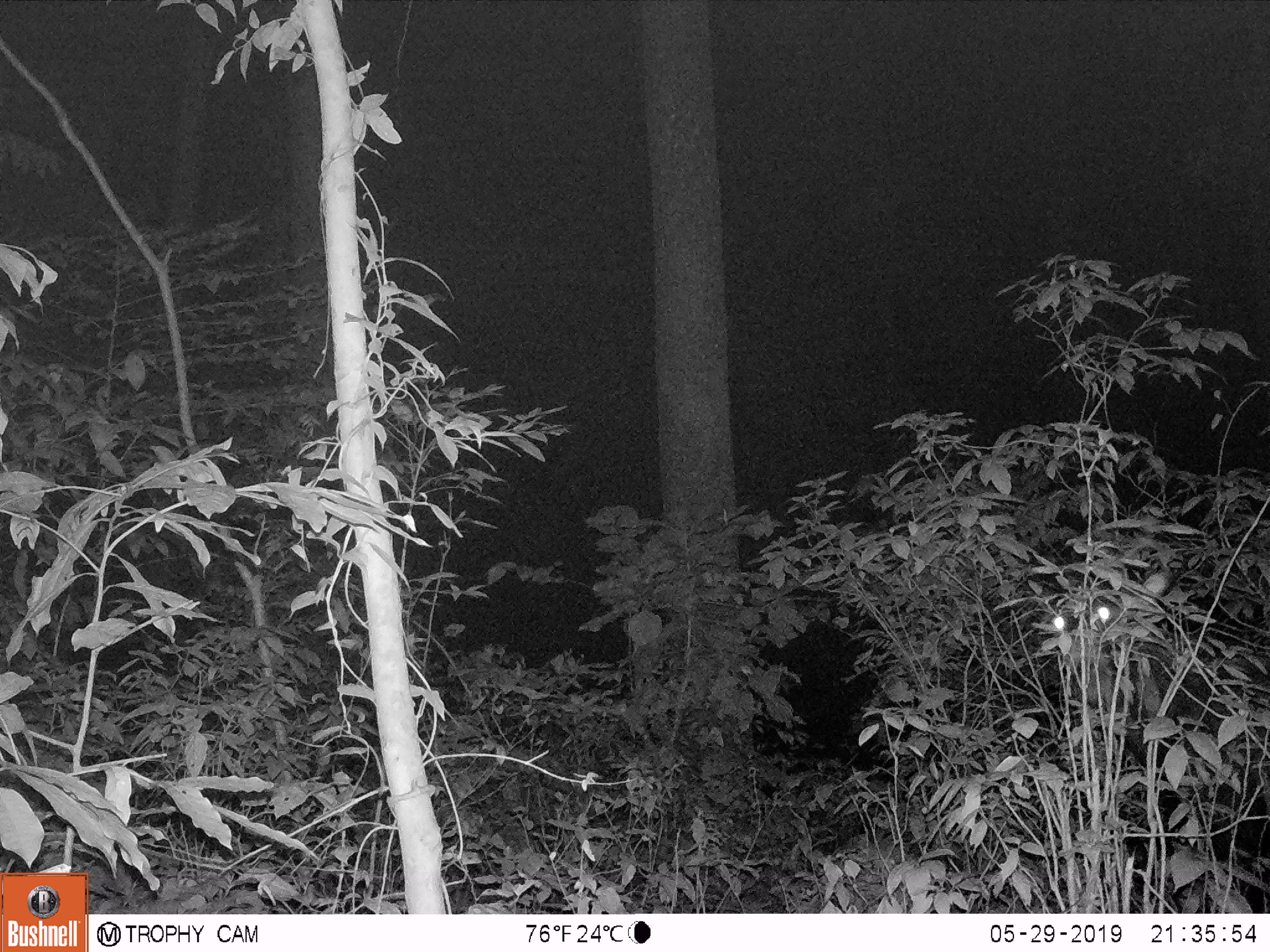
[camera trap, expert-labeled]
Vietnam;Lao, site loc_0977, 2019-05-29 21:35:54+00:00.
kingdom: Animalia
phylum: Chordata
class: Mammalia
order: Artiodactyla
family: Bovidae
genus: Capricornis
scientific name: Capricornis sumatraensis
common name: chinese serow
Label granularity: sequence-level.